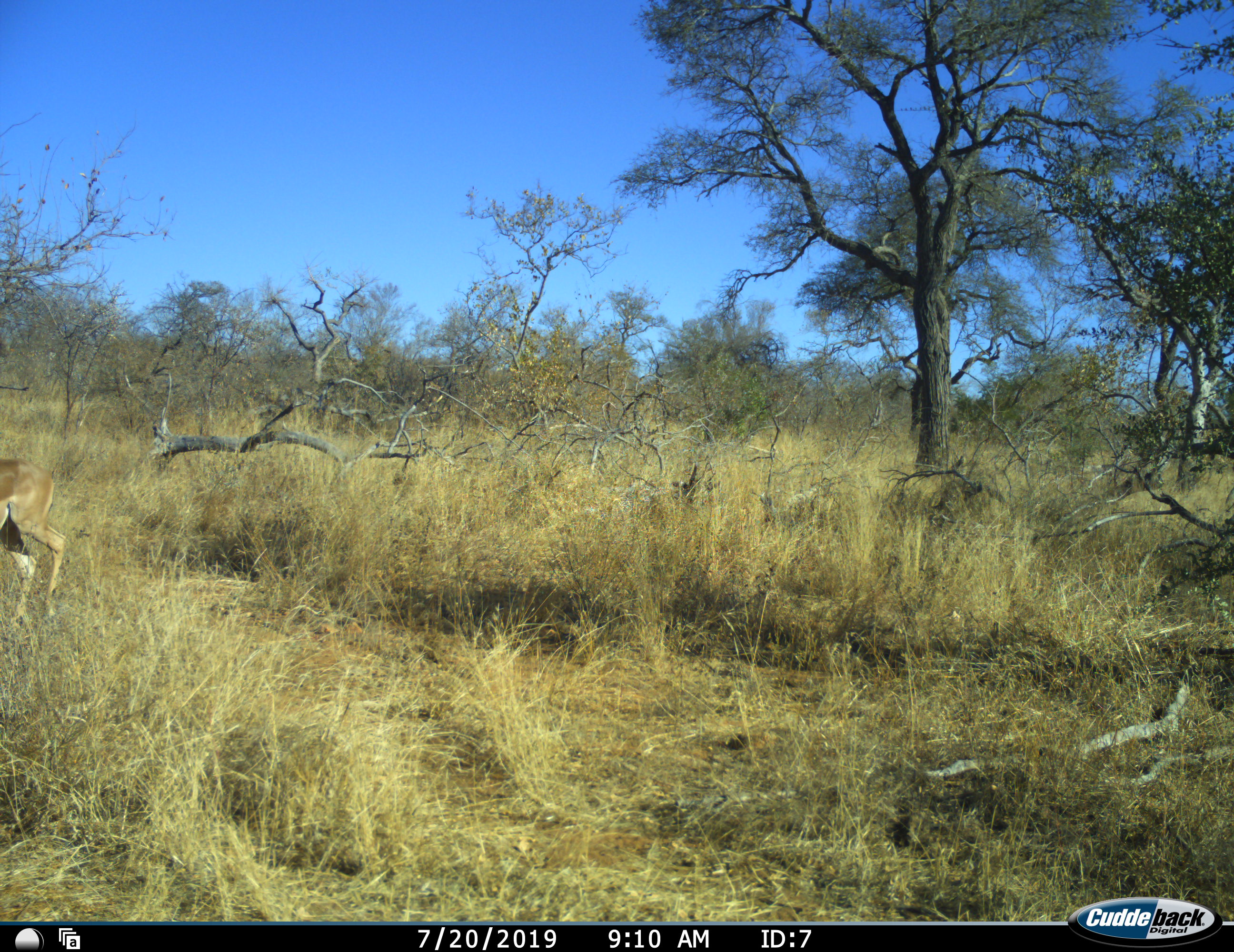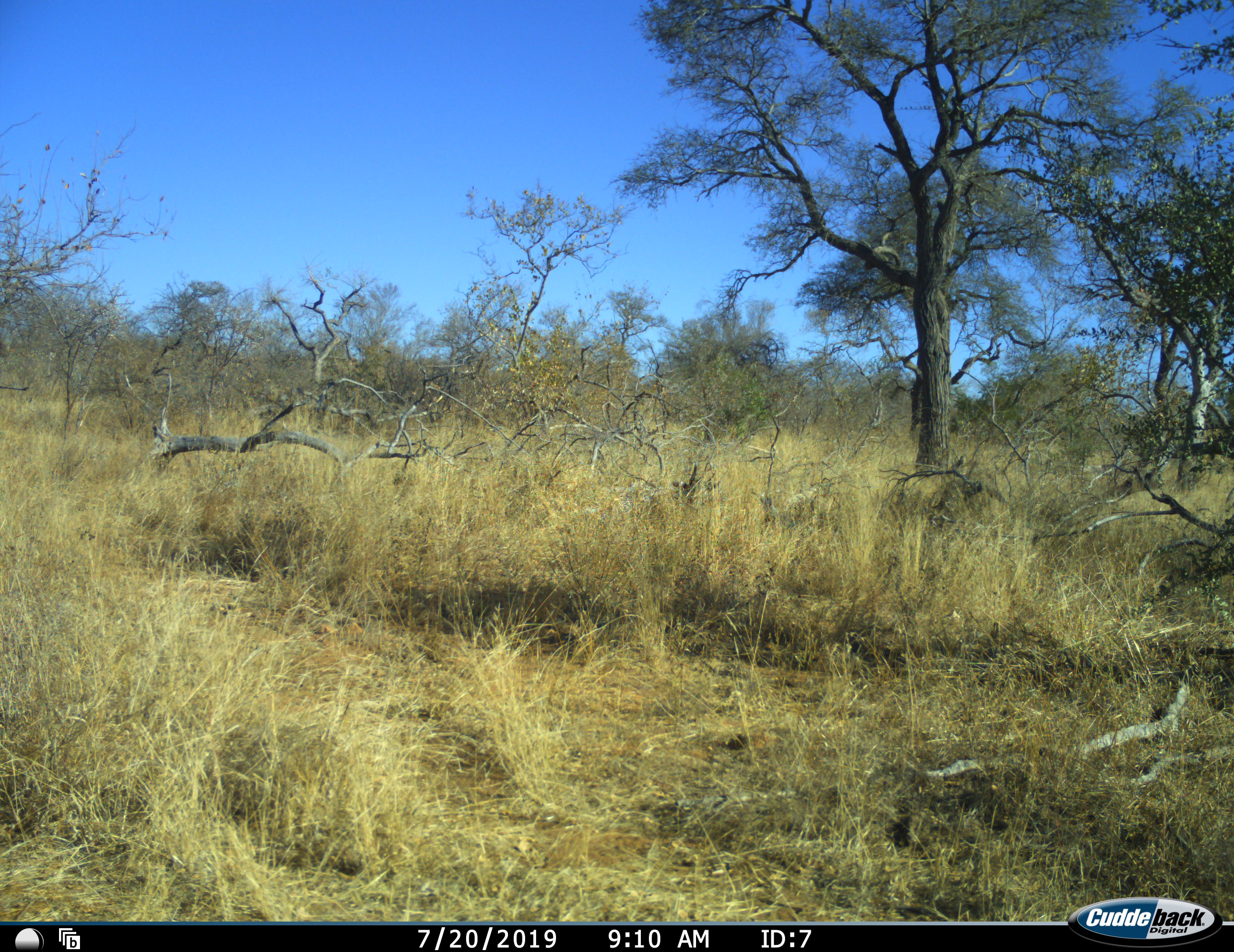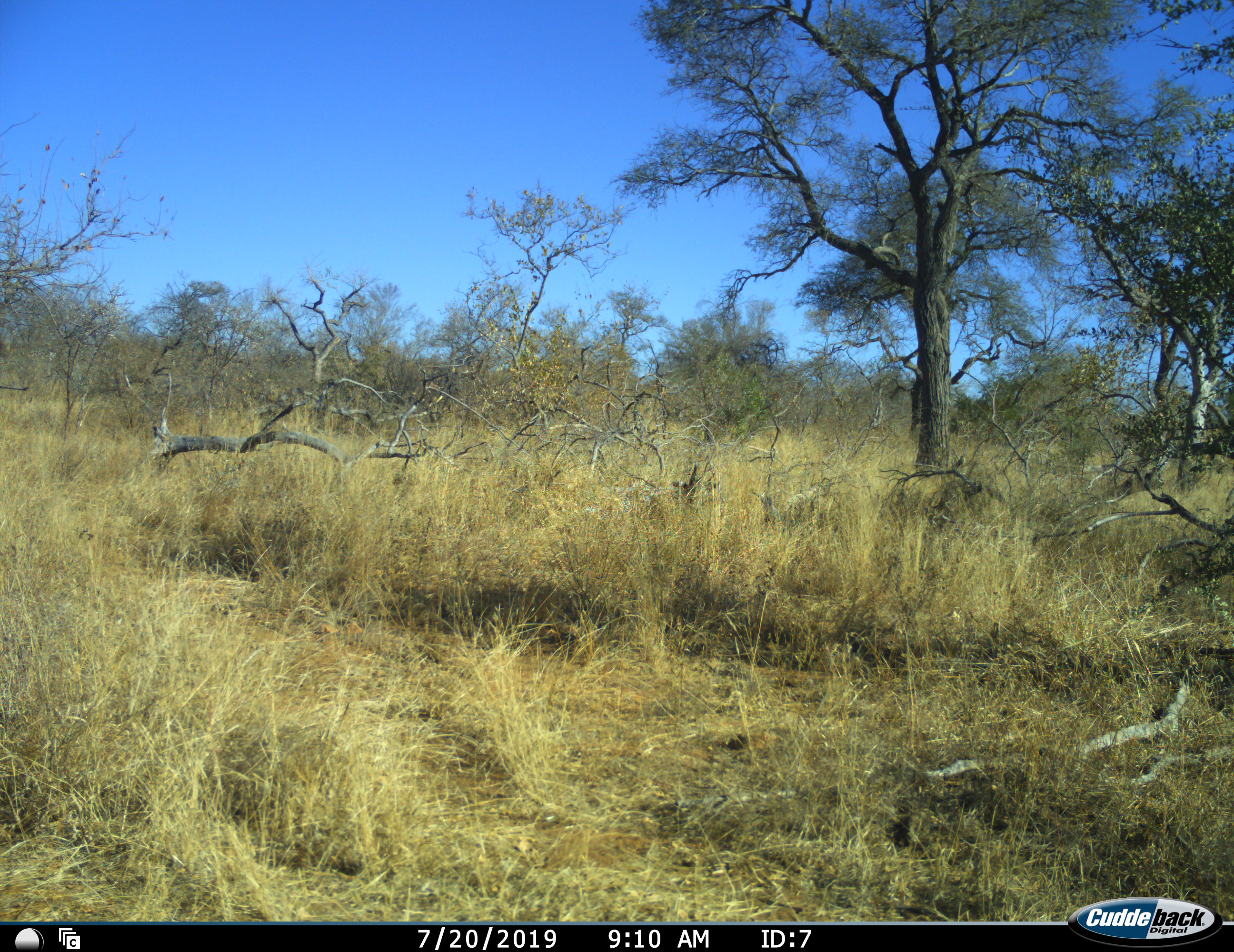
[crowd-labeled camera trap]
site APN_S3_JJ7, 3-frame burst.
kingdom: Animalia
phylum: Chordata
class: Mammalia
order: Artiodactyla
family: Bovidae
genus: Aepyceros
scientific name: Aepyceros melampus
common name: impala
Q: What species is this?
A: Impala (Aepyceros melampus).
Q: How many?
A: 1.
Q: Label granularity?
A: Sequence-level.